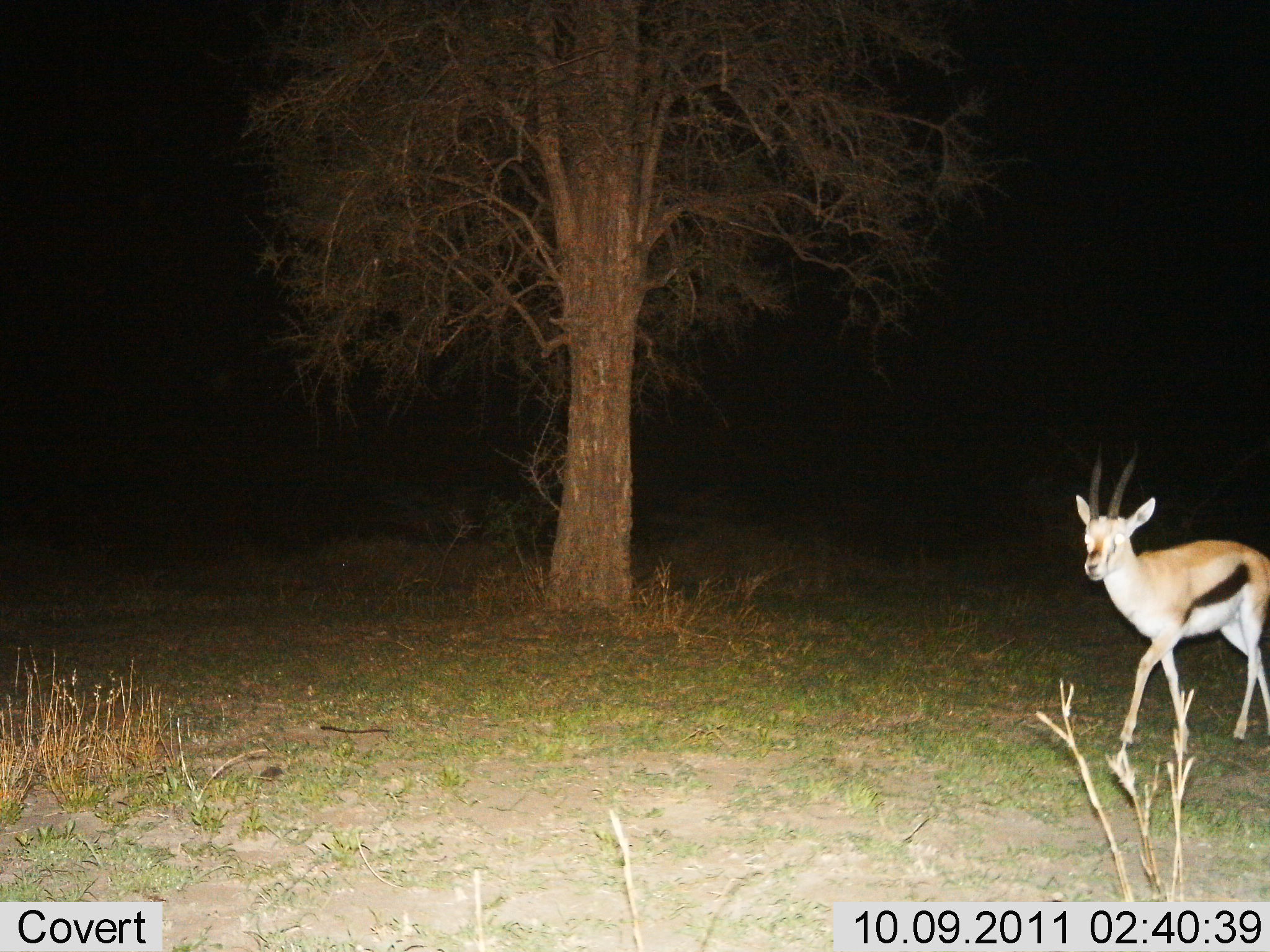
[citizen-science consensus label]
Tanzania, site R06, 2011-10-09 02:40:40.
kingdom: Animalia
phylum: Chordata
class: Mammalia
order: Artiodactyla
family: Bovidae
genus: Eudorcas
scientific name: Eudorcas thomsonii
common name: thomson's gazelle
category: gazellethomsons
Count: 1.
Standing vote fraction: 38%.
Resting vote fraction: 0%.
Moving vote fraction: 69%.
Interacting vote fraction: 0%.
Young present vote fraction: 0%.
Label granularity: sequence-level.